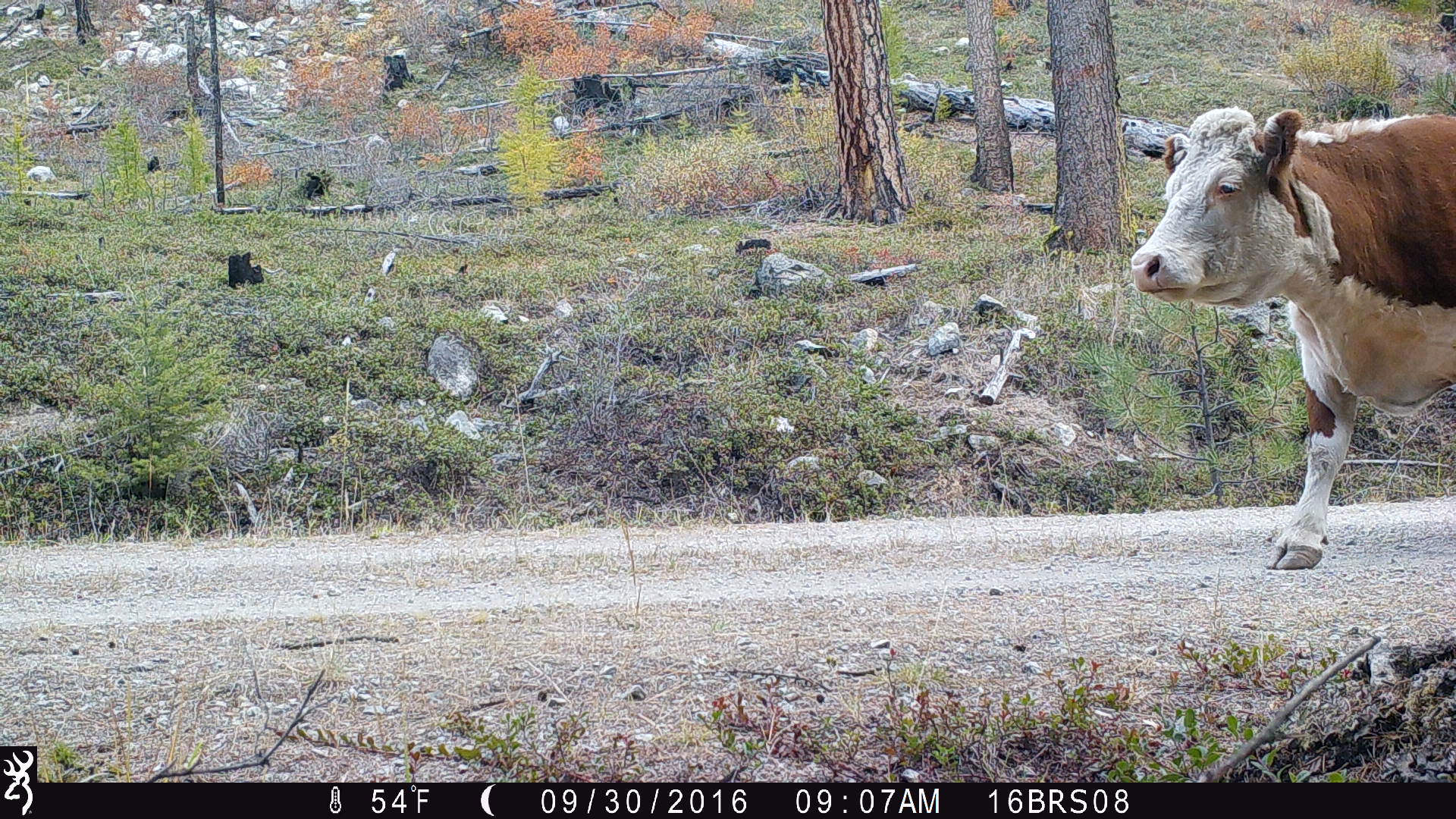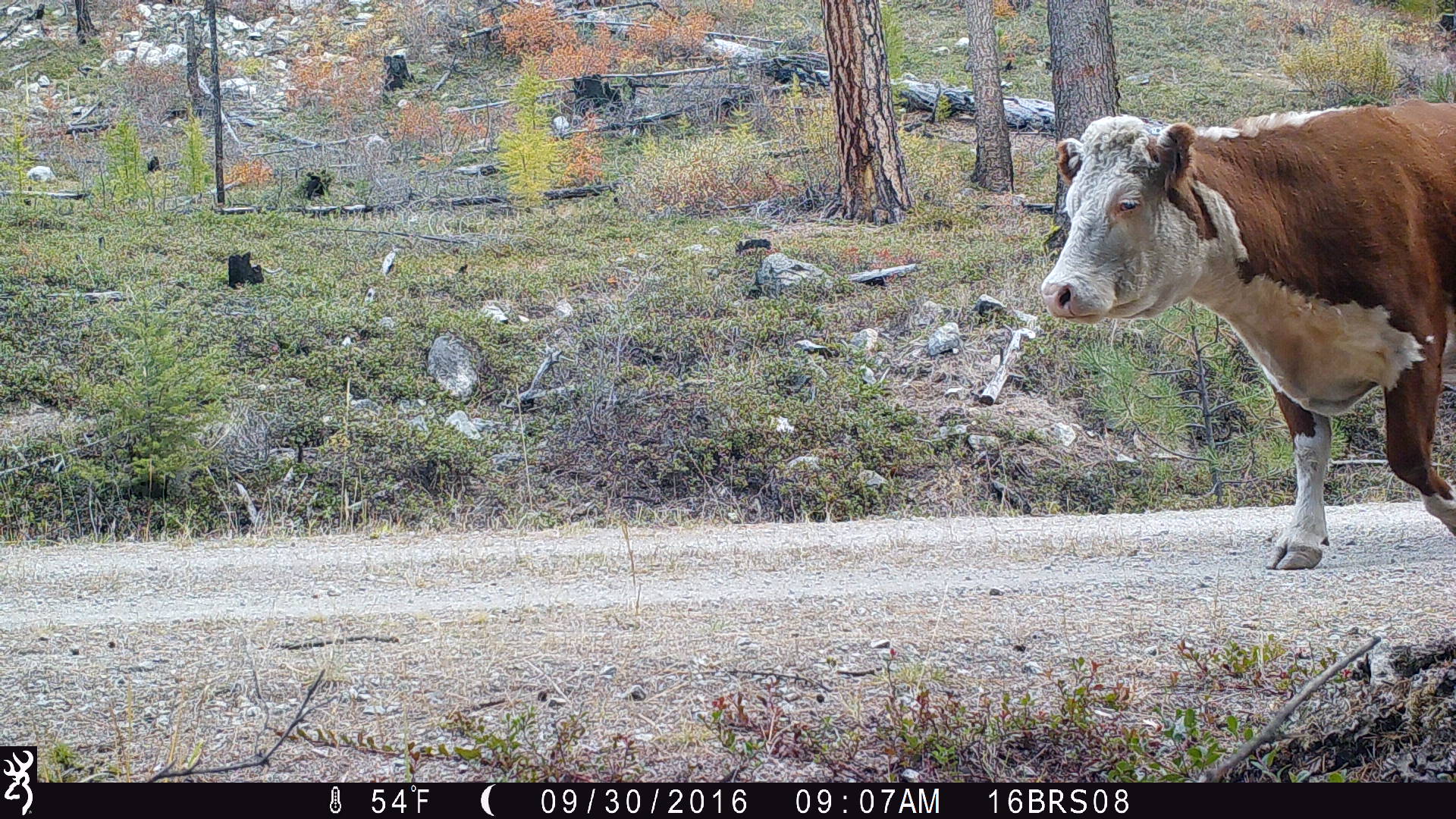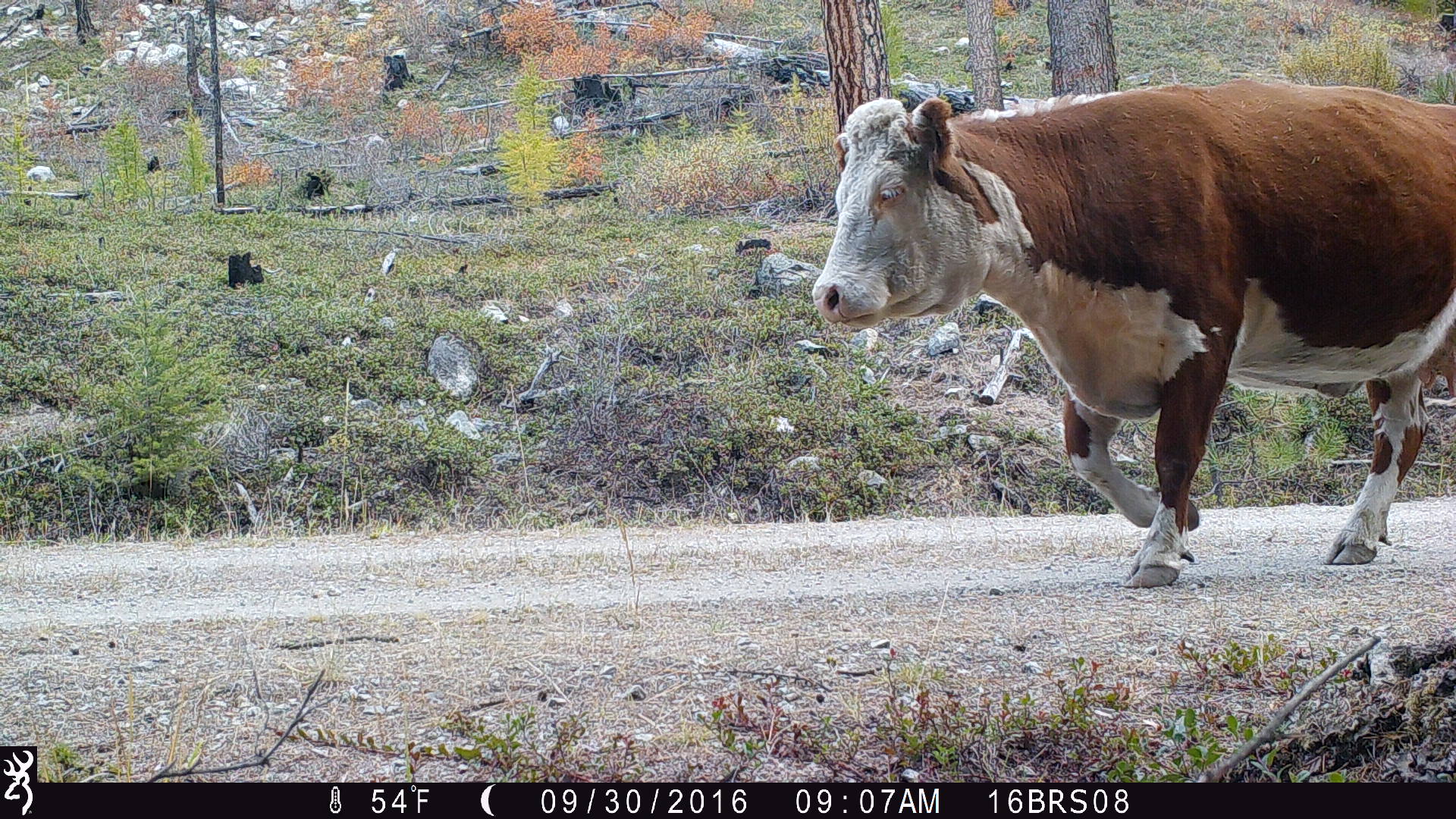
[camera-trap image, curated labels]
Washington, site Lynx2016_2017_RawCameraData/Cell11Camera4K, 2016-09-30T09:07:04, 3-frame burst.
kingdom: Animalia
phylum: Chordata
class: Mammalia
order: Artiodactyla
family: Bovidae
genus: Bos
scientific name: Bos taurus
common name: domestic cattle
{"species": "domestic cattle (Bos taurus)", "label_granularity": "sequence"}